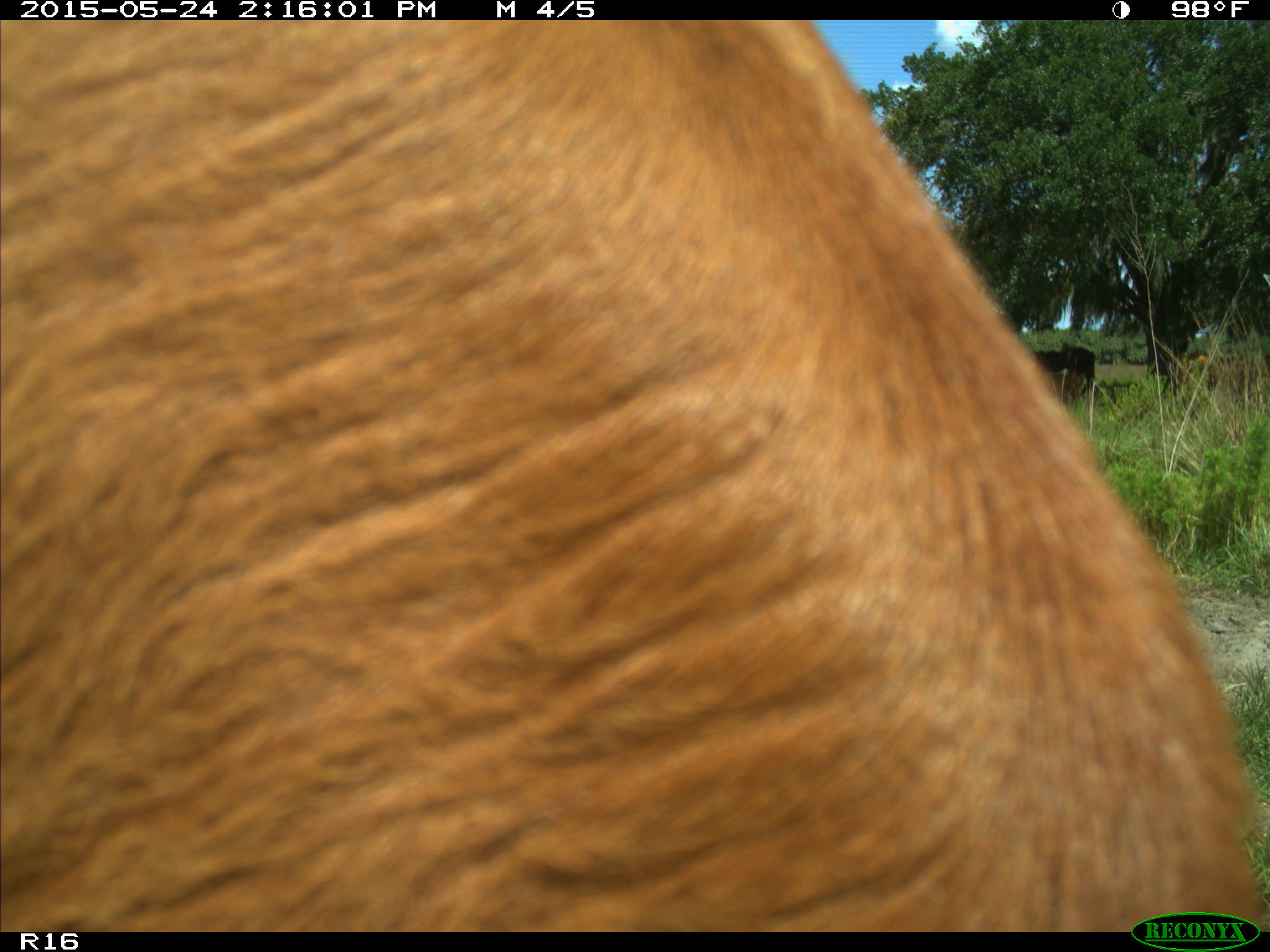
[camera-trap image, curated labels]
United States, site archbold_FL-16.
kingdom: Animalia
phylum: Chordata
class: Mammalia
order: Artiodactyla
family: Bovidae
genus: Bos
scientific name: Bos taurus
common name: domestic cow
Bos taurus (domestic cow).